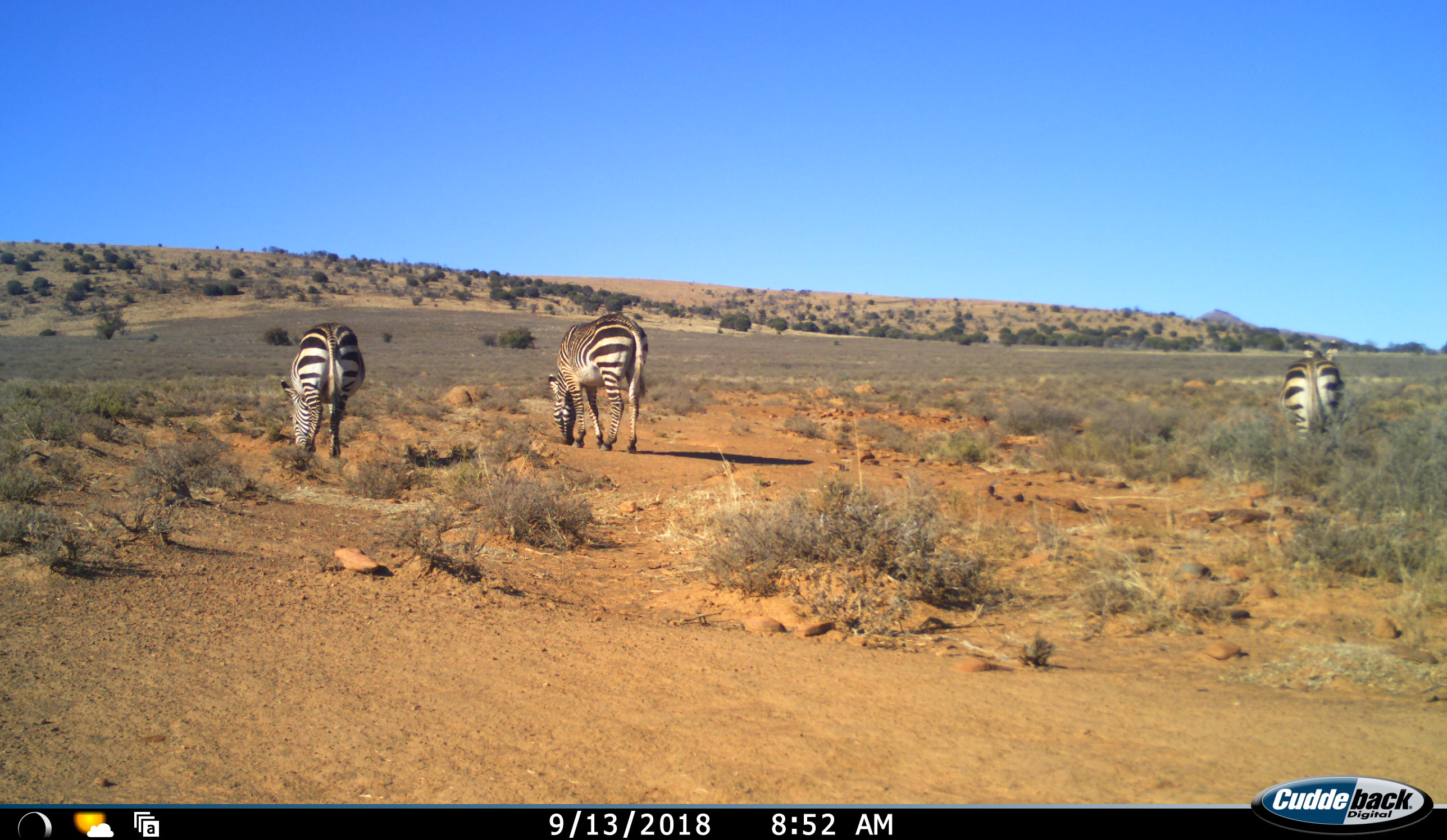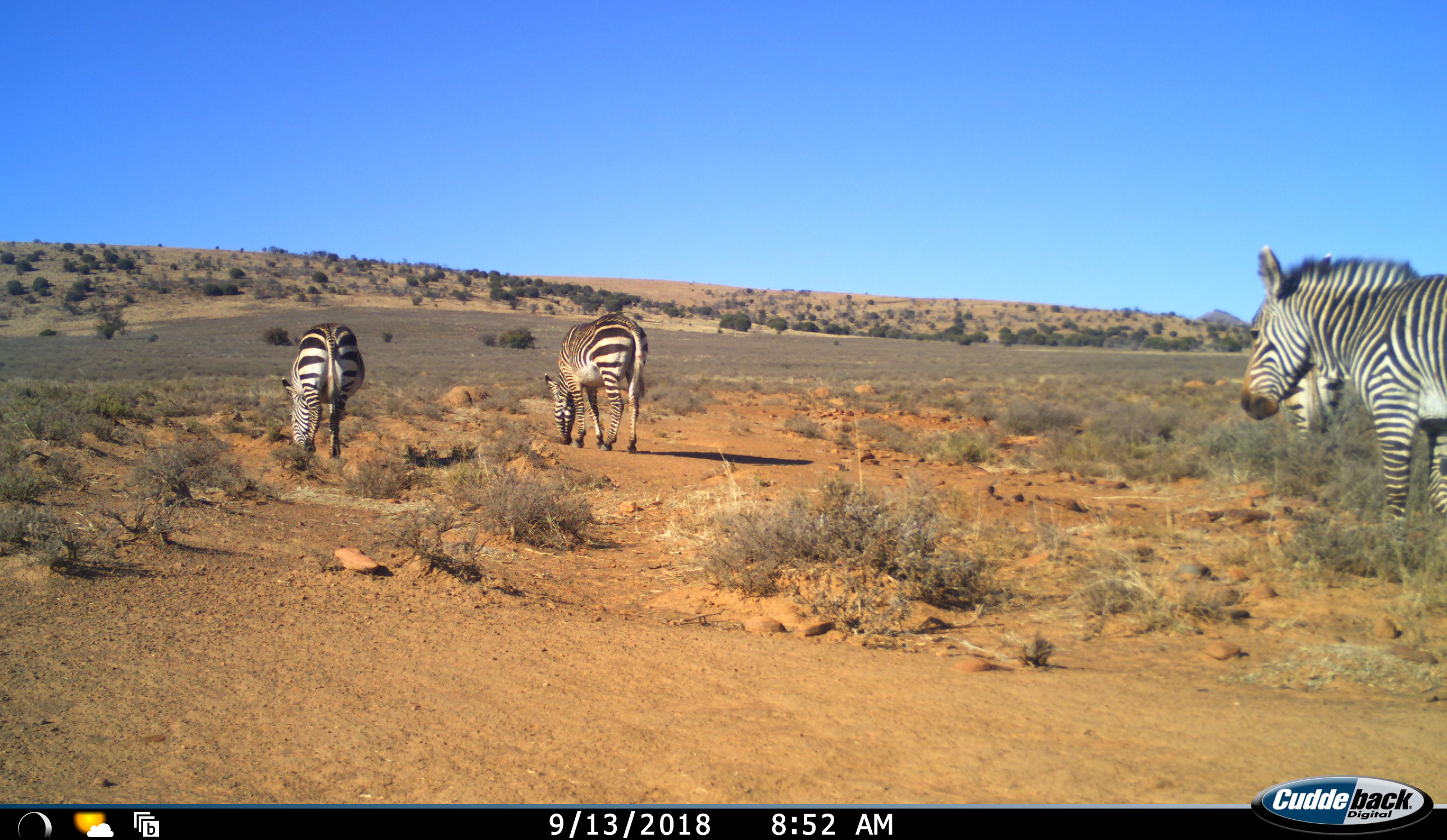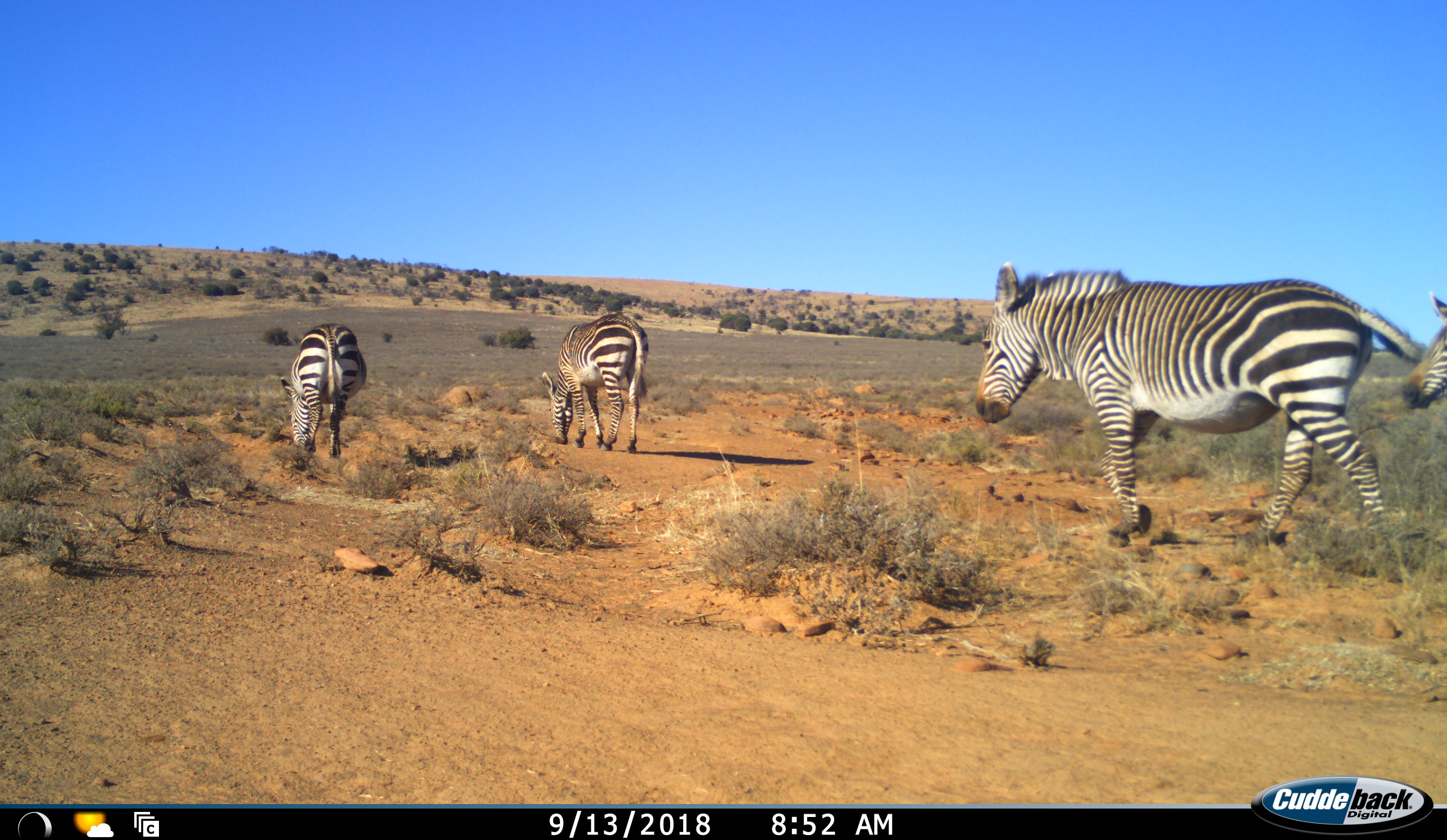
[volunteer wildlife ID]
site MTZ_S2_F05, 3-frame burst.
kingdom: Animalia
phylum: Chordata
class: Mammalia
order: Perissodactyla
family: Equidae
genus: Equus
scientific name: Equus zebra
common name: mountain zebra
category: zebramountain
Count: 5.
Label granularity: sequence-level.